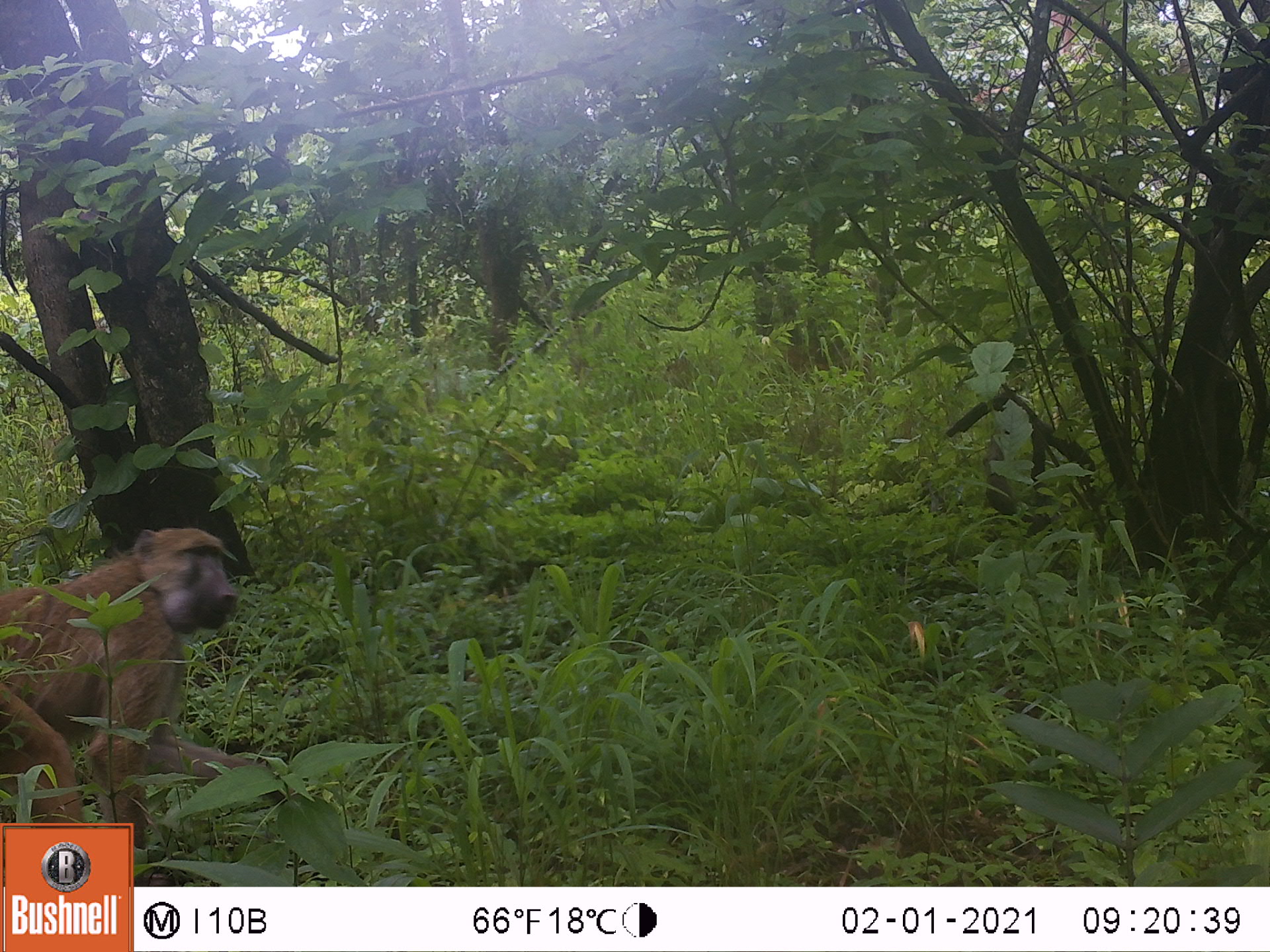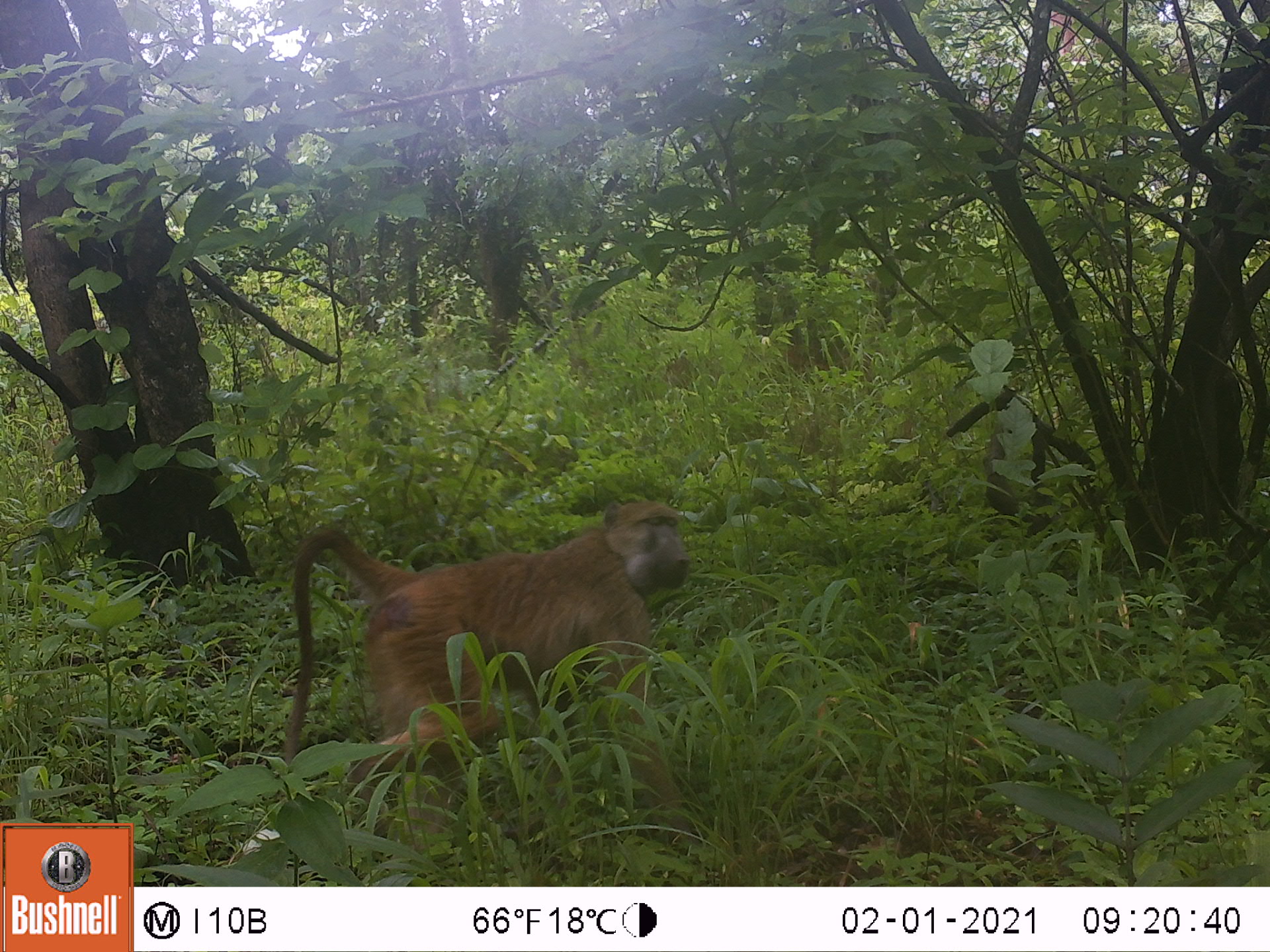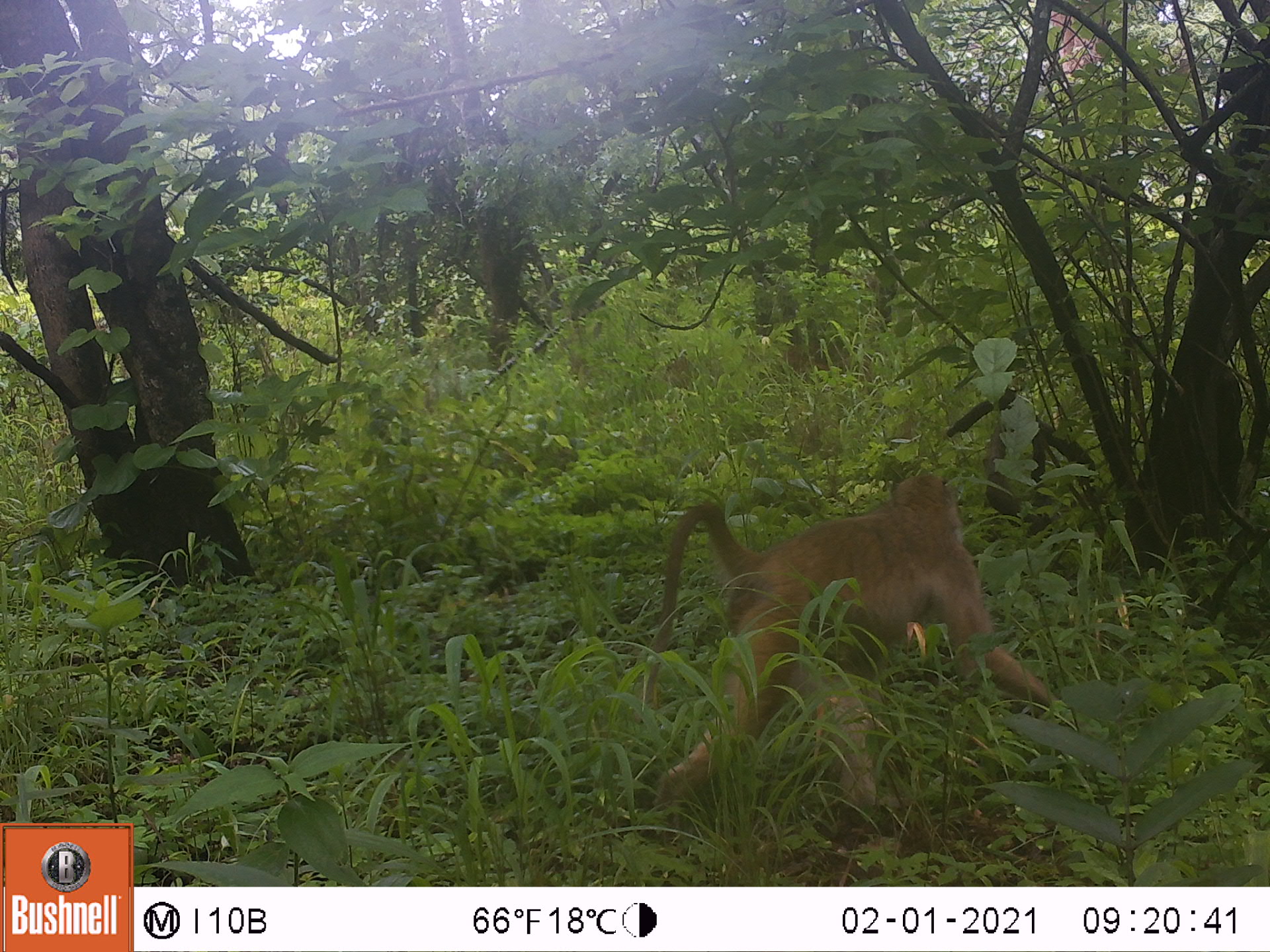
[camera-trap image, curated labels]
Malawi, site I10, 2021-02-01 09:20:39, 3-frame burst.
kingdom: Animalia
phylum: Chordata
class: Mammalia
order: Primates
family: Cercopithecidae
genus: Papio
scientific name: Papio cynocephalus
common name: yellow baboon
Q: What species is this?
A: Yellow baboon (Papio cynocephalus).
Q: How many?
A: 1.